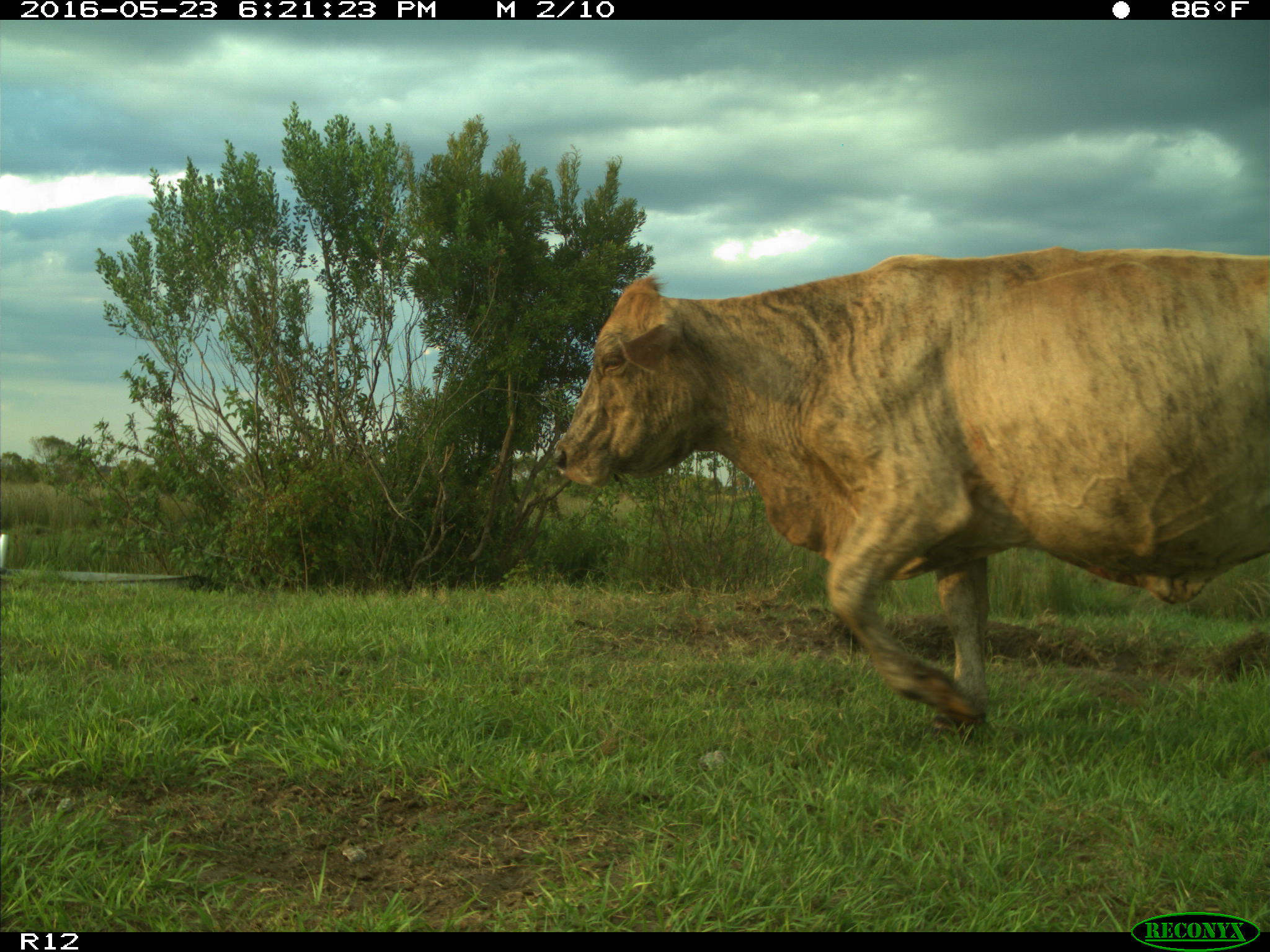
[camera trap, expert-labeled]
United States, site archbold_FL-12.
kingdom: Animalia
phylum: Chordata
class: Mammalia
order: Artiodactyla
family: Bovidae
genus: Bos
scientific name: Bos taurus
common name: domestic cow